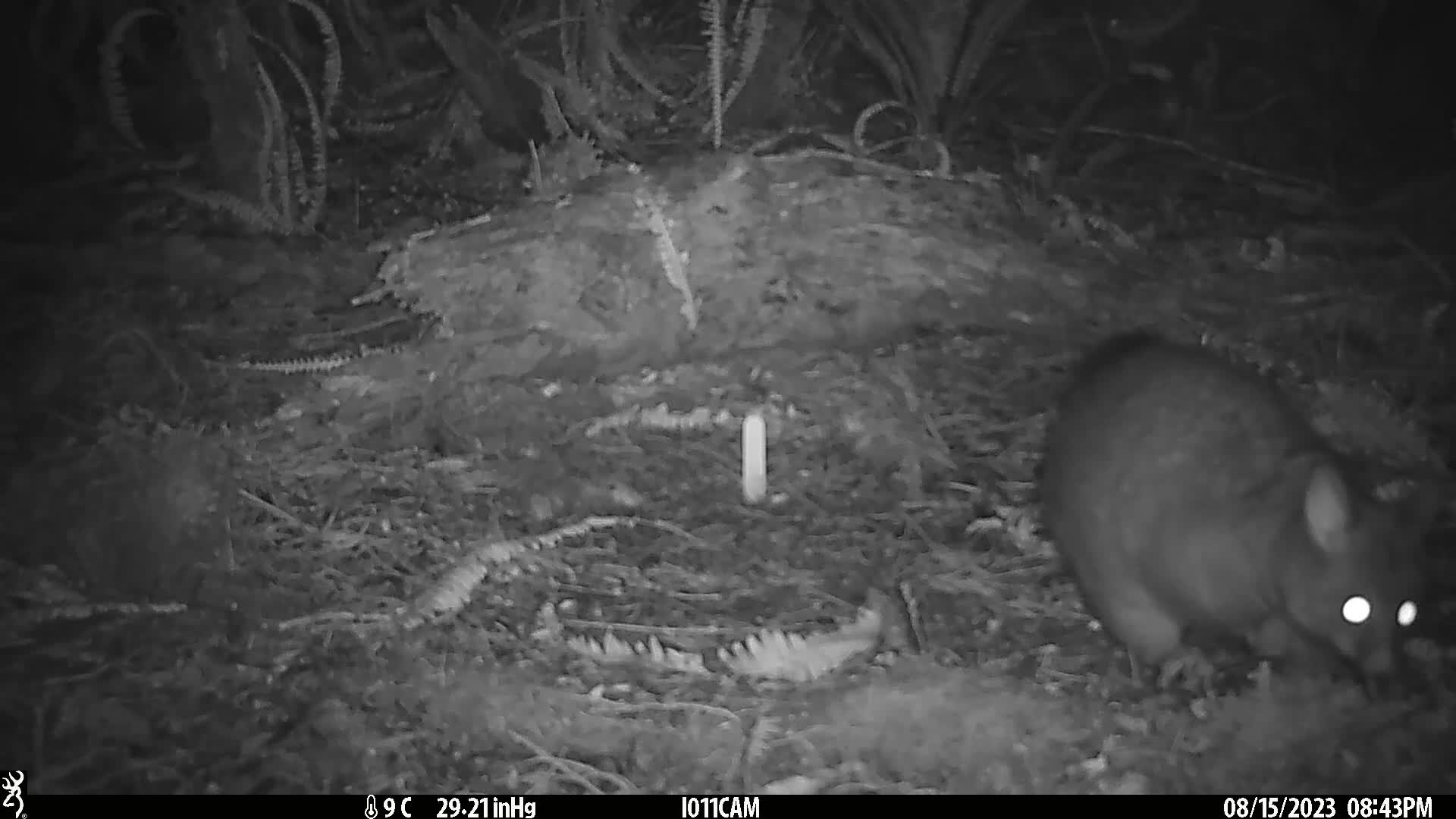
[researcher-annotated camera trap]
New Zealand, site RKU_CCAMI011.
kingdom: Animalia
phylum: Chordata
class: Mammalia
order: Diprotodontia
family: Phalangeridae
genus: Trichosurus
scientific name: Trichosurus vulpecula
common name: common brushtail possum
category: possum